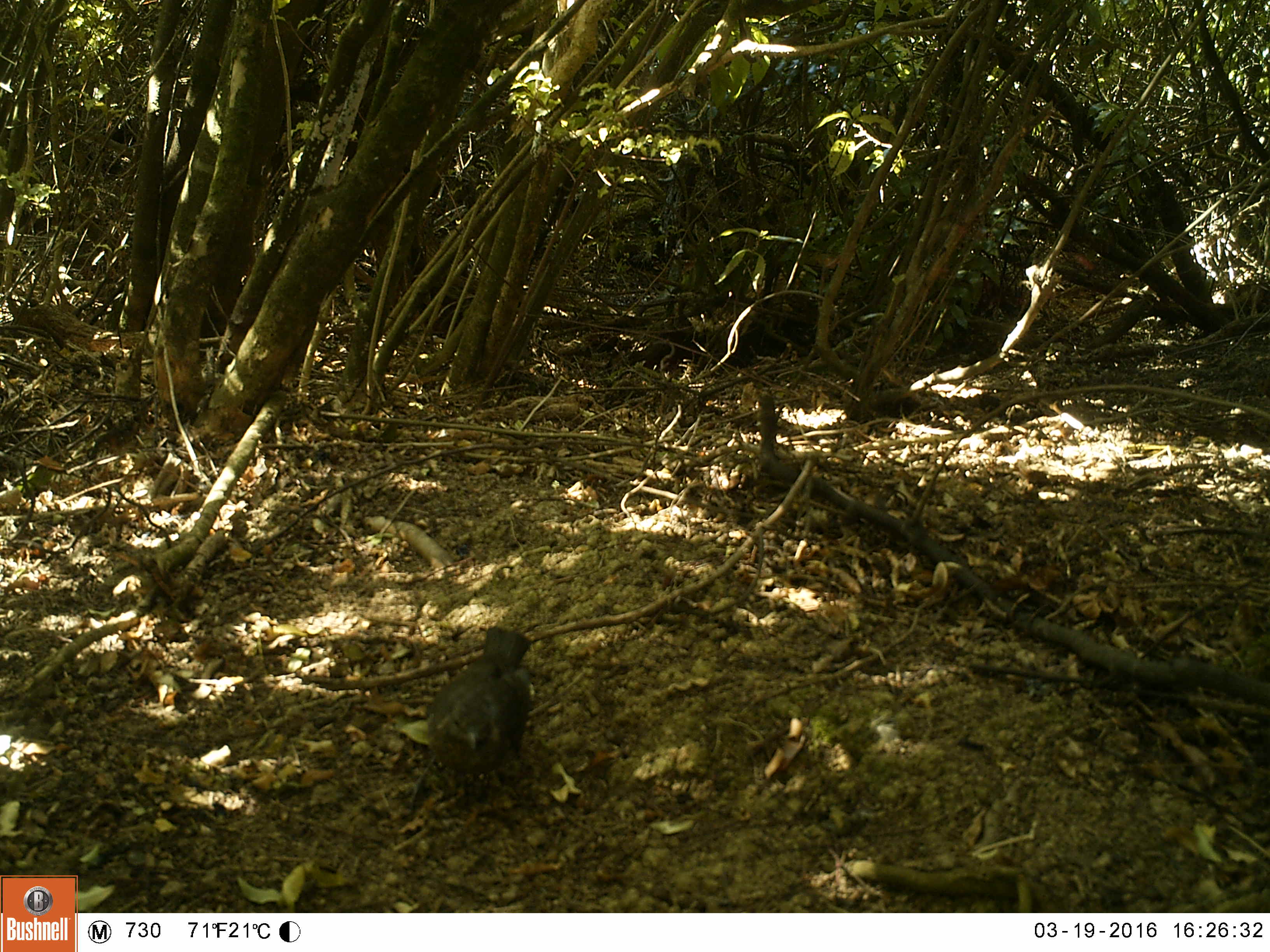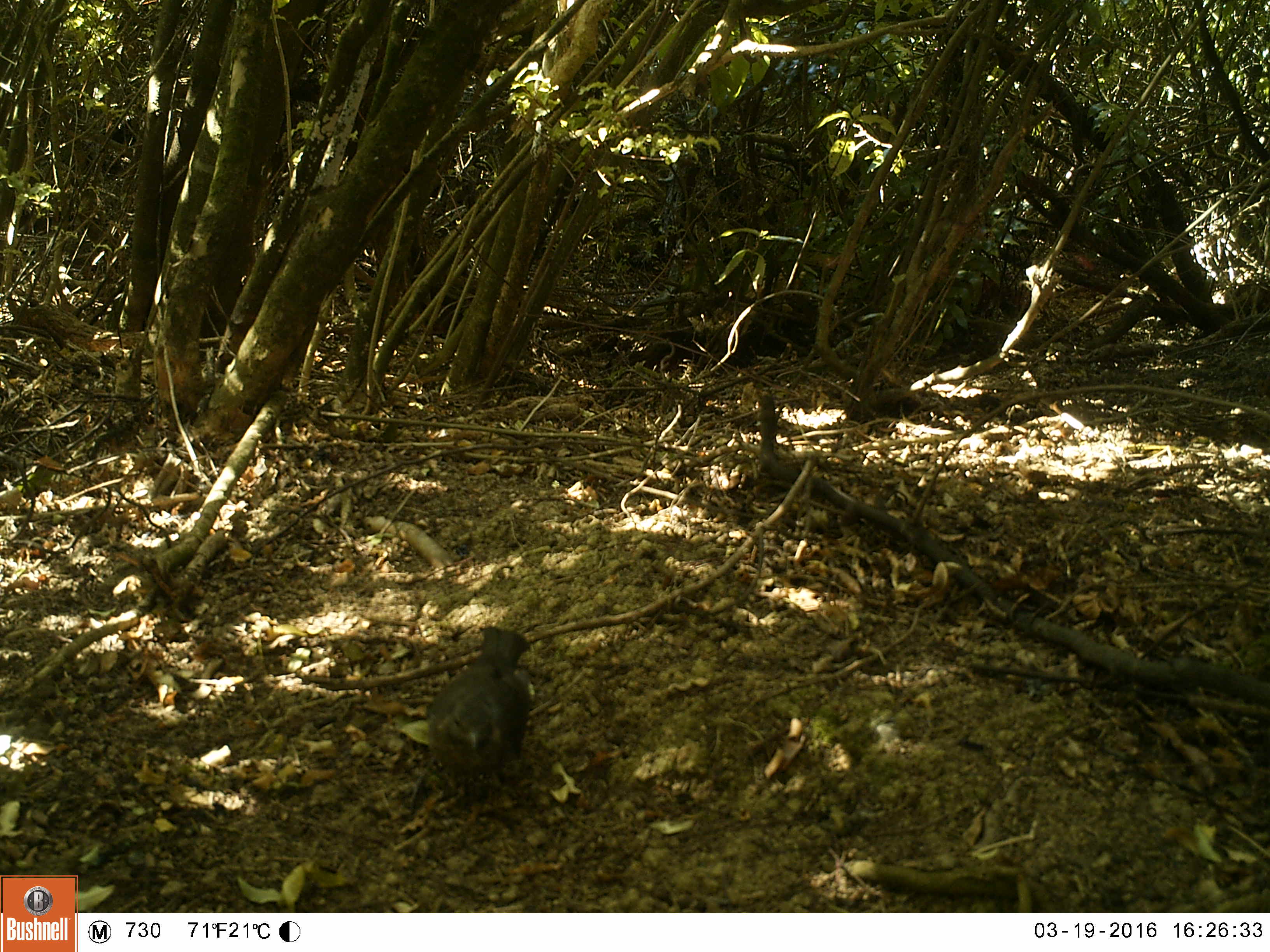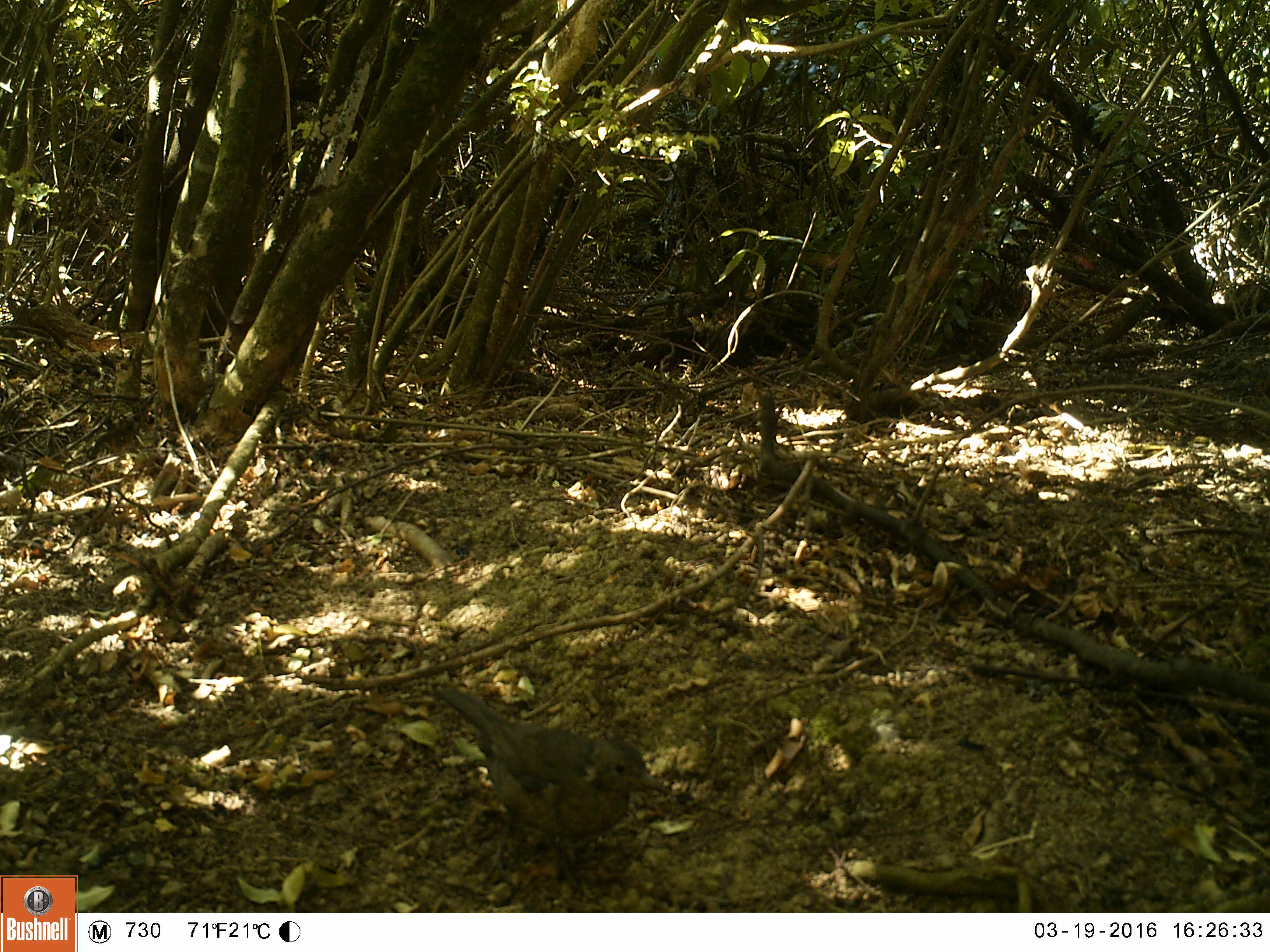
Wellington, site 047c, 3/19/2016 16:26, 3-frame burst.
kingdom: Animalia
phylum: Chordata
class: Aves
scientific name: Aves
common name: bird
Bird (Aves).